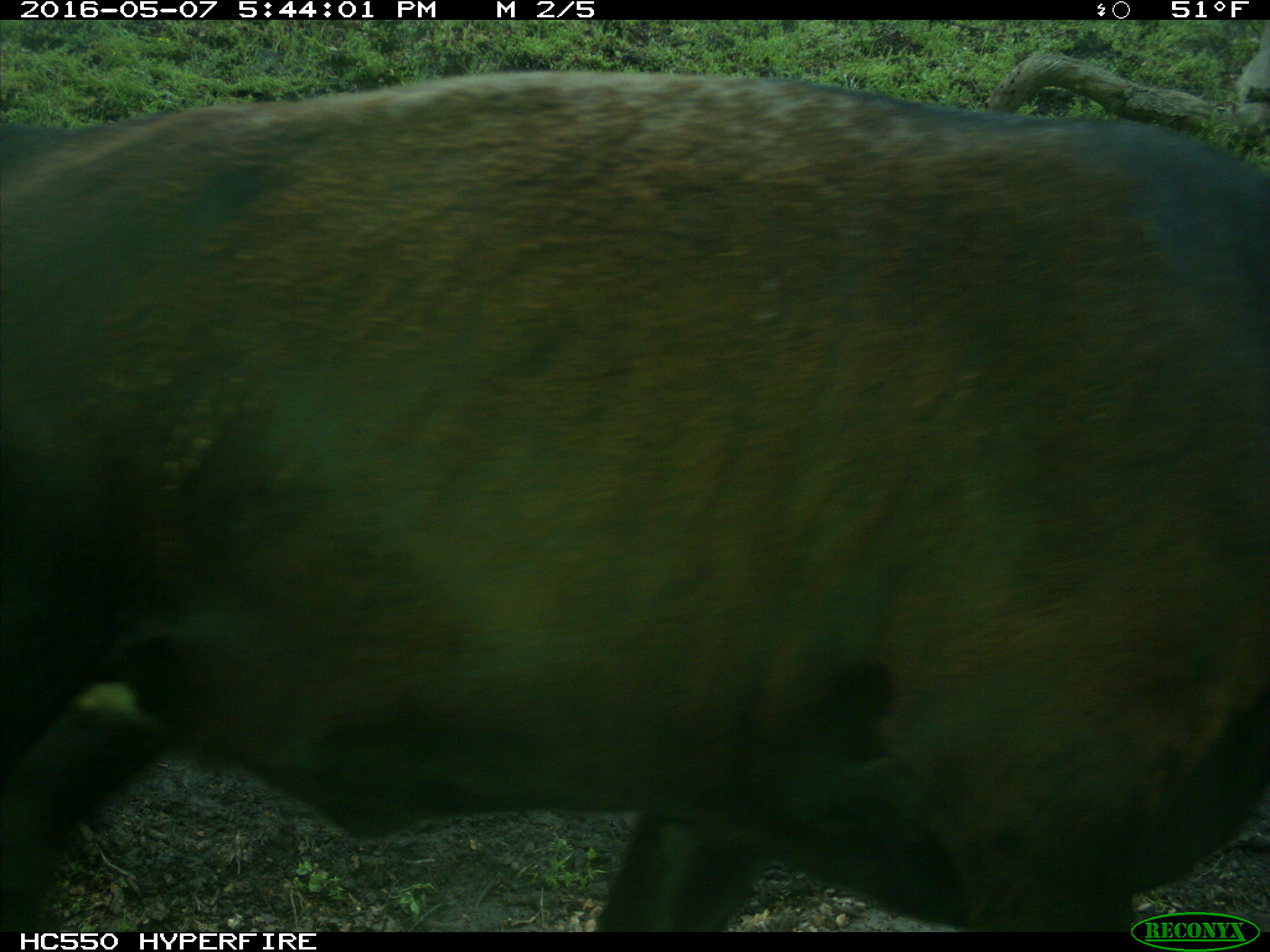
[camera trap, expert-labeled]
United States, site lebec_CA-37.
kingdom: Animalia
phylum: Chordata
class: Mammalia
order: Artiodactyla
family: Bovidae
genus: Bos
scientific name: Bos taurus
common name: domestic cow